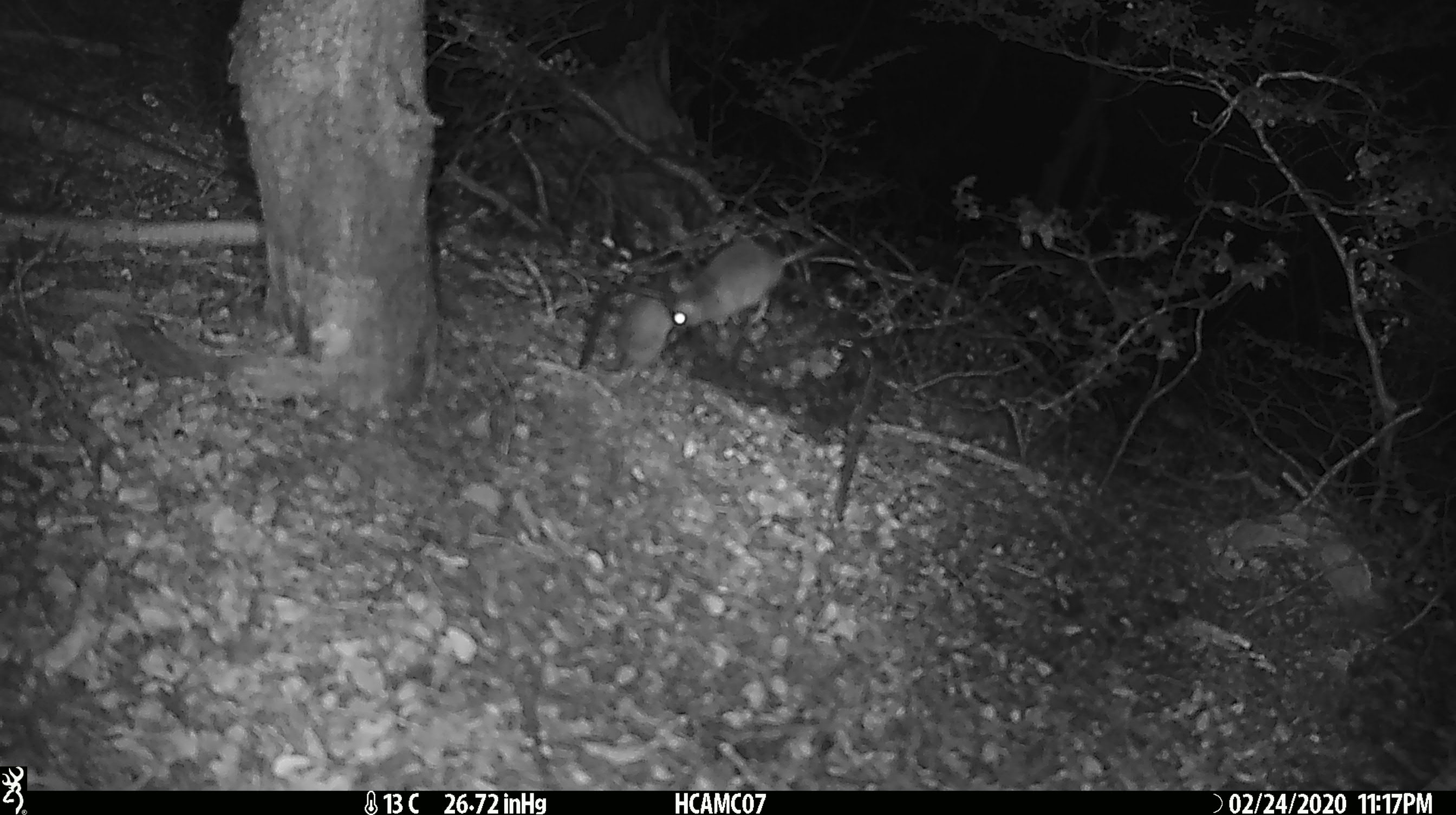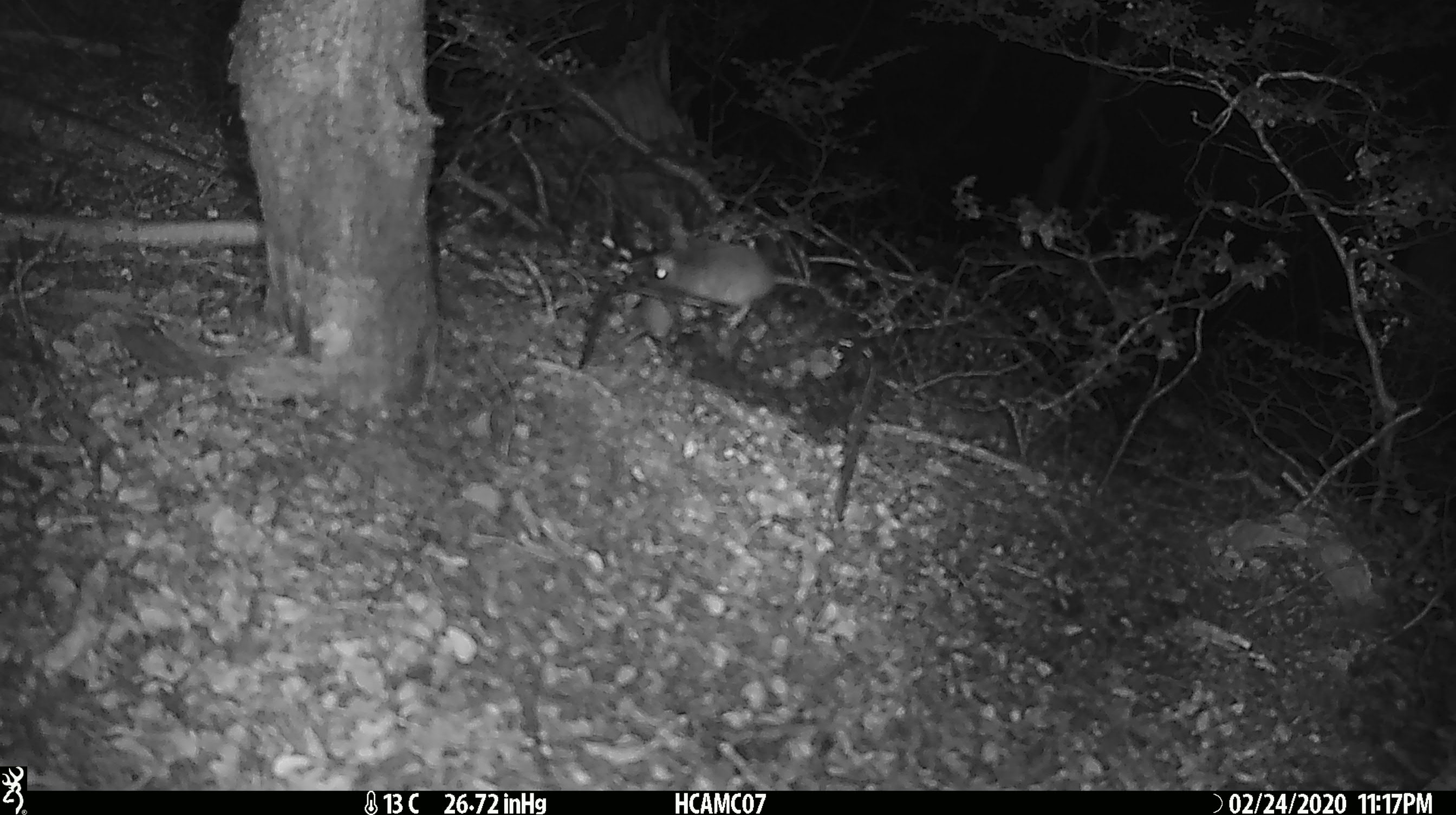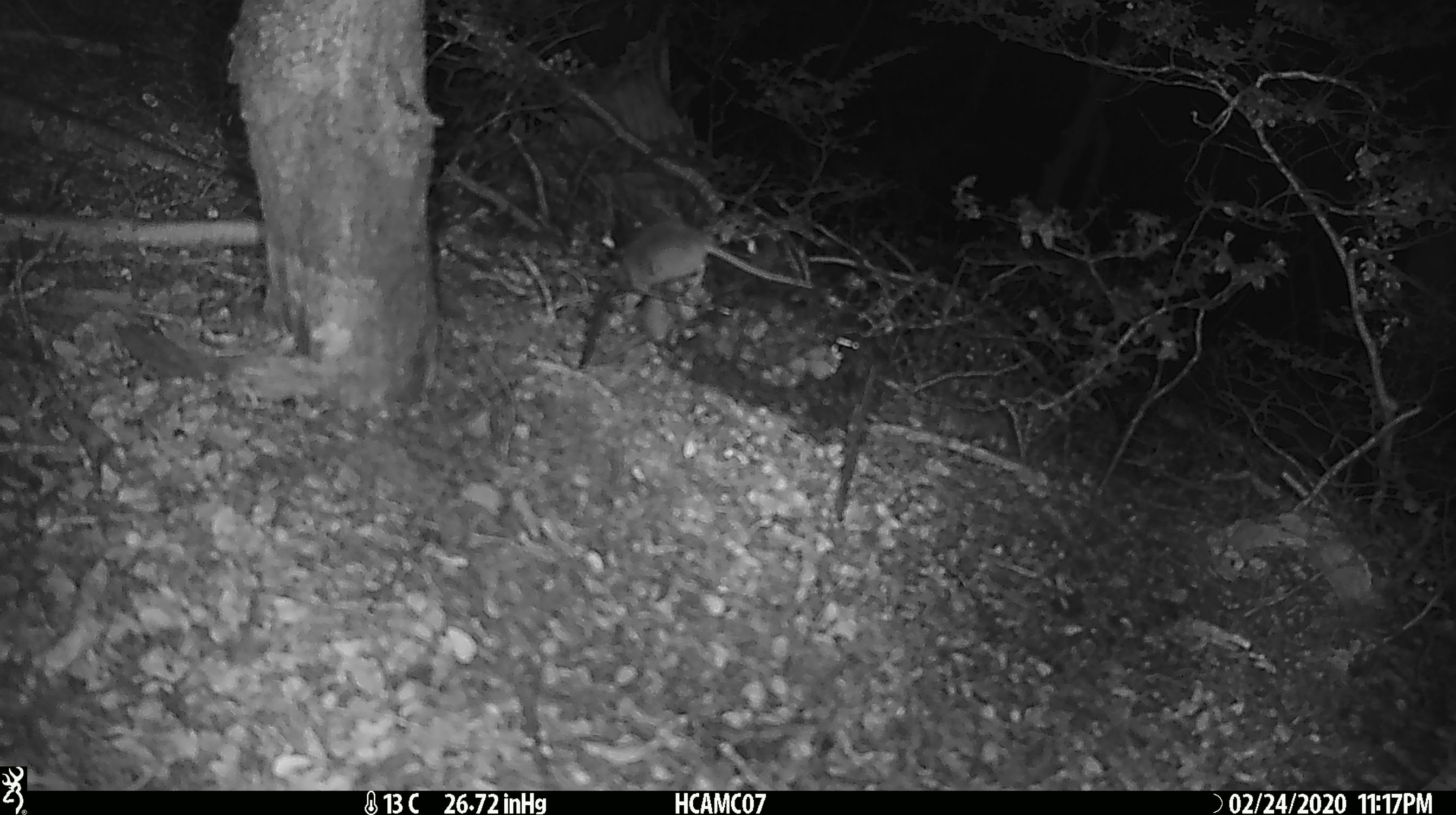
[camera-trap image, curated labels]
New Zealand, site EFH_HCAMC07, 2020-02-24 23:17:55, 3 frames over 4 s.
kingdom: Animalia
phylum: Chordata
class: Mammalia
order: Rodentia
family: Muridae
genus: Mus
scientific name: Mus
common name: mouse